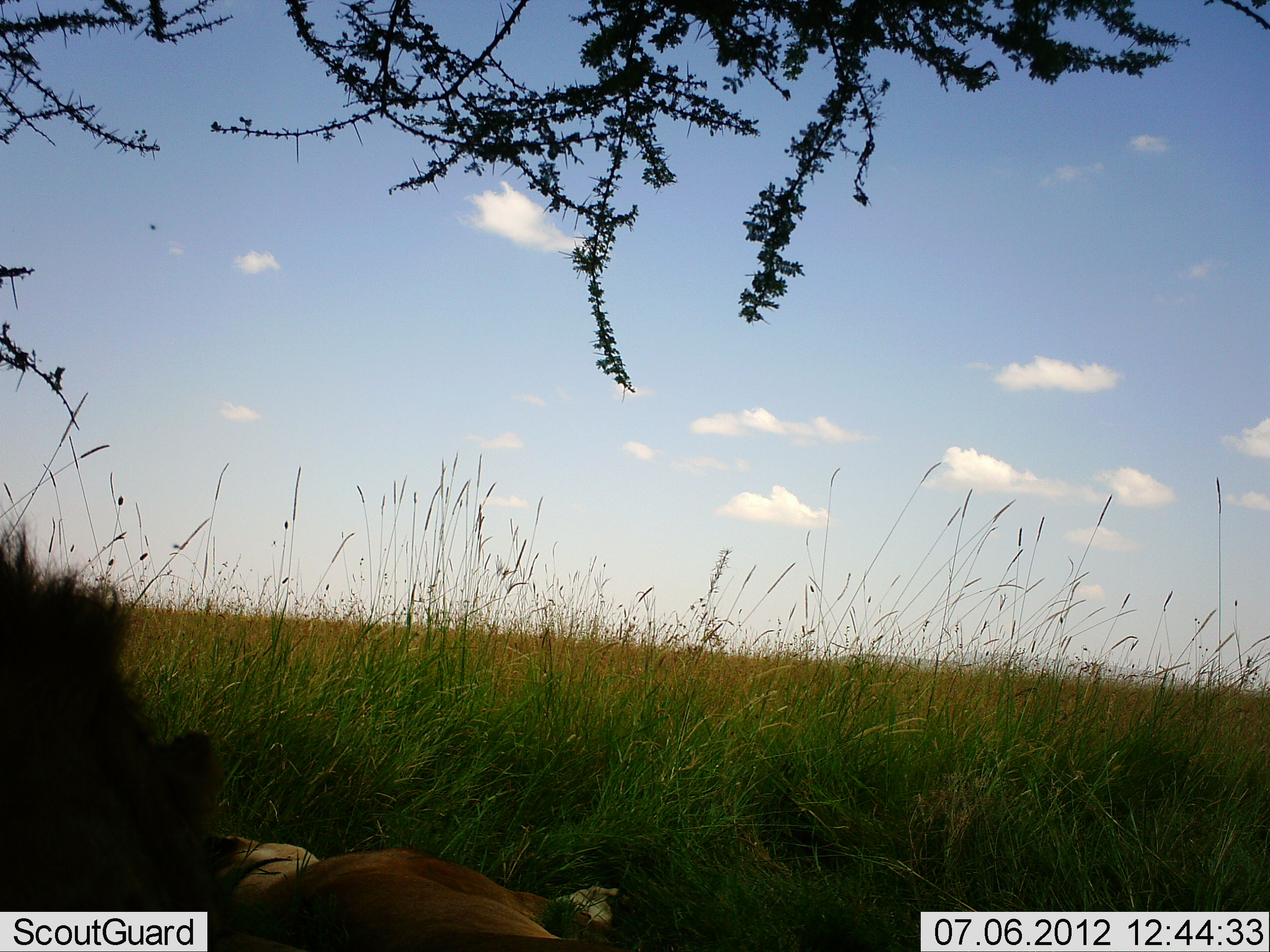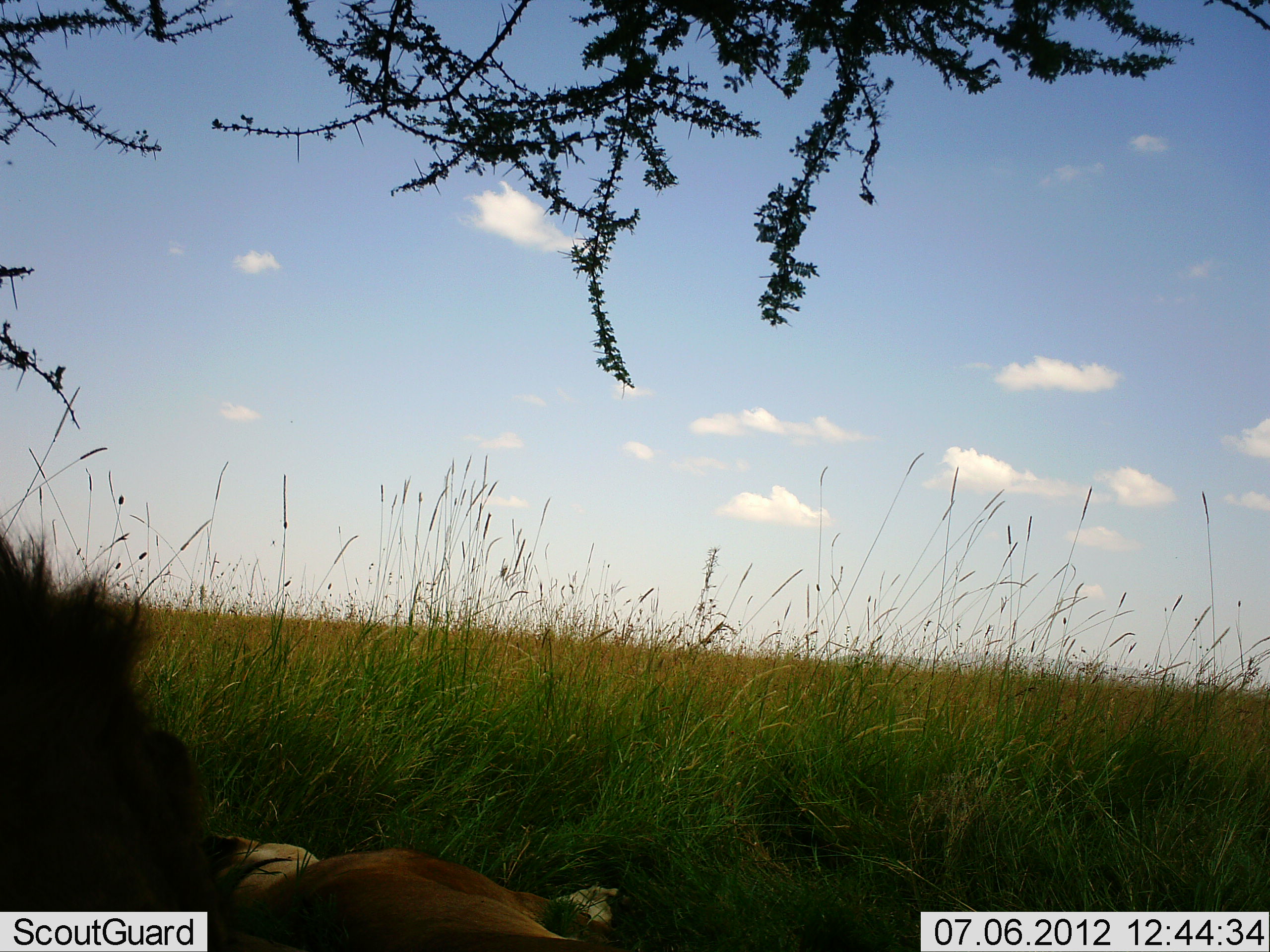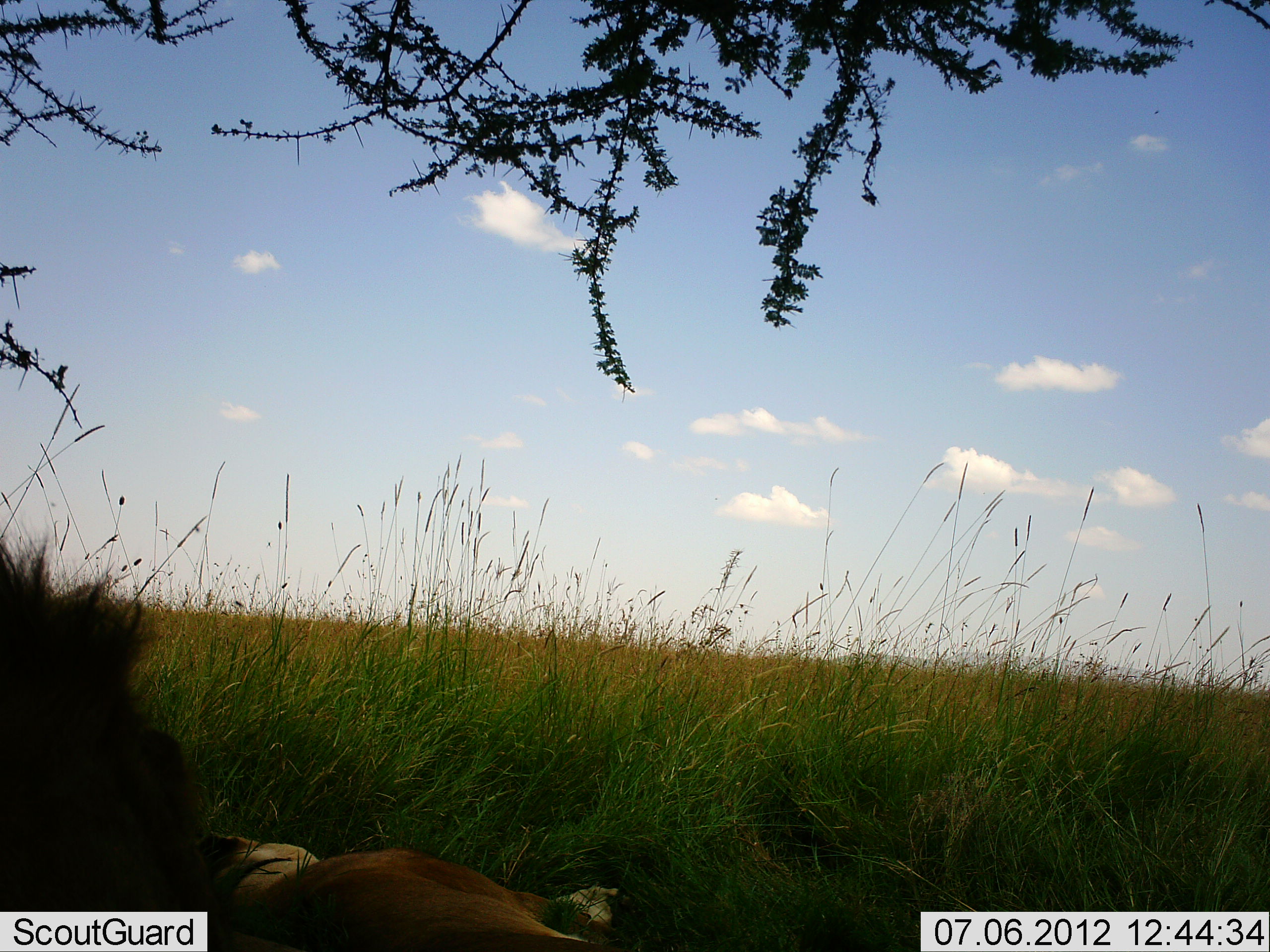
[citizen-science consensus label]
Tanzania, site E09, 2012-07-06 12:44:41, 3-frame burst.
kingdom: Animalia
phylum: Chordata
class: Mammalia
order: Carnivora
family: Felidae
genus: Panthera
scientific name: Panthera leo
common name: lion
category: lionmale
Lionmale (lion) (Panthera leo), count 1. Behavior (volunteer vote fractions): standing 0%, resting 91%, moving 0%, interacting 0%. Young present (vote fraction): 0%. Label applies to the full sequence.